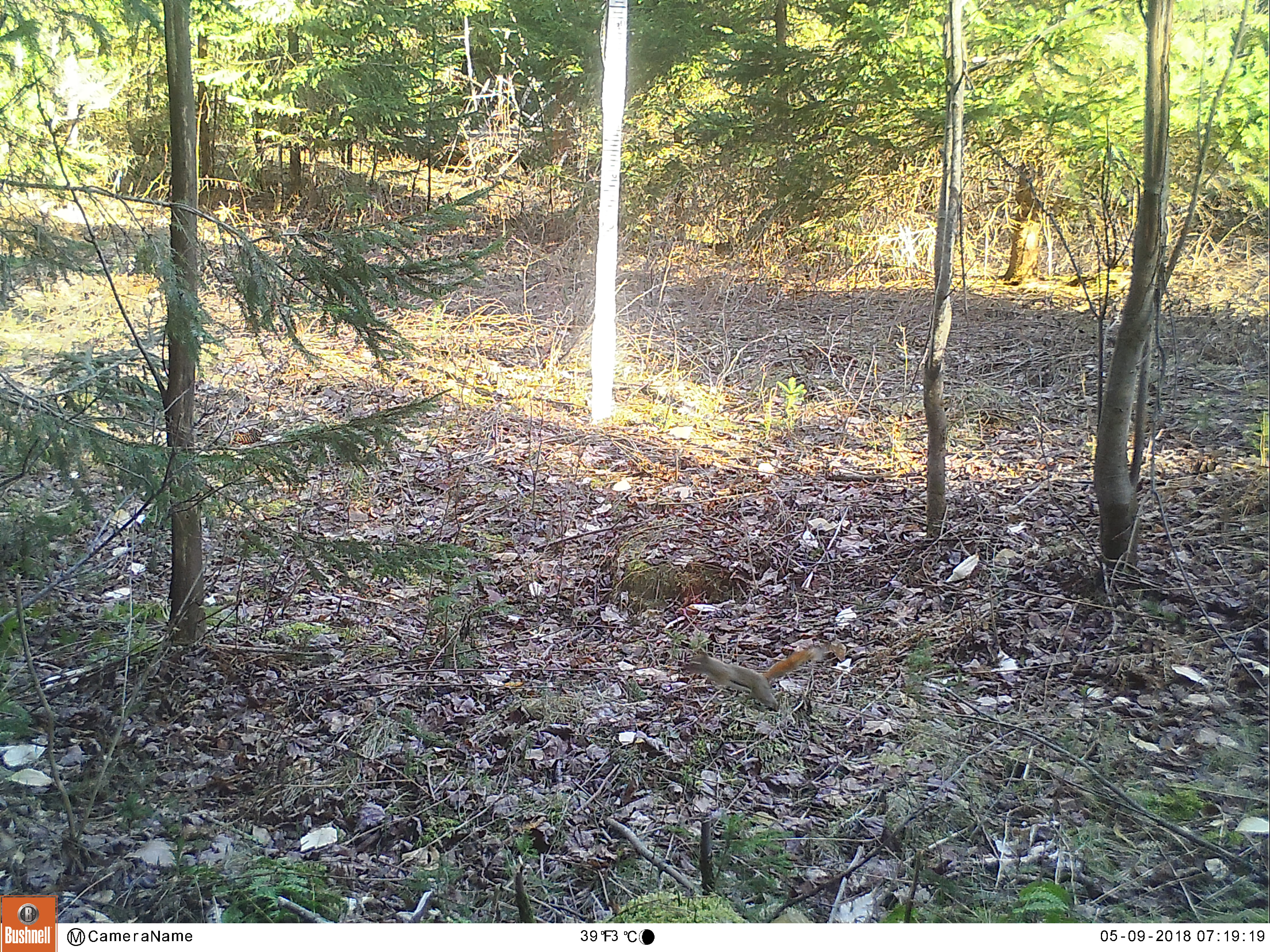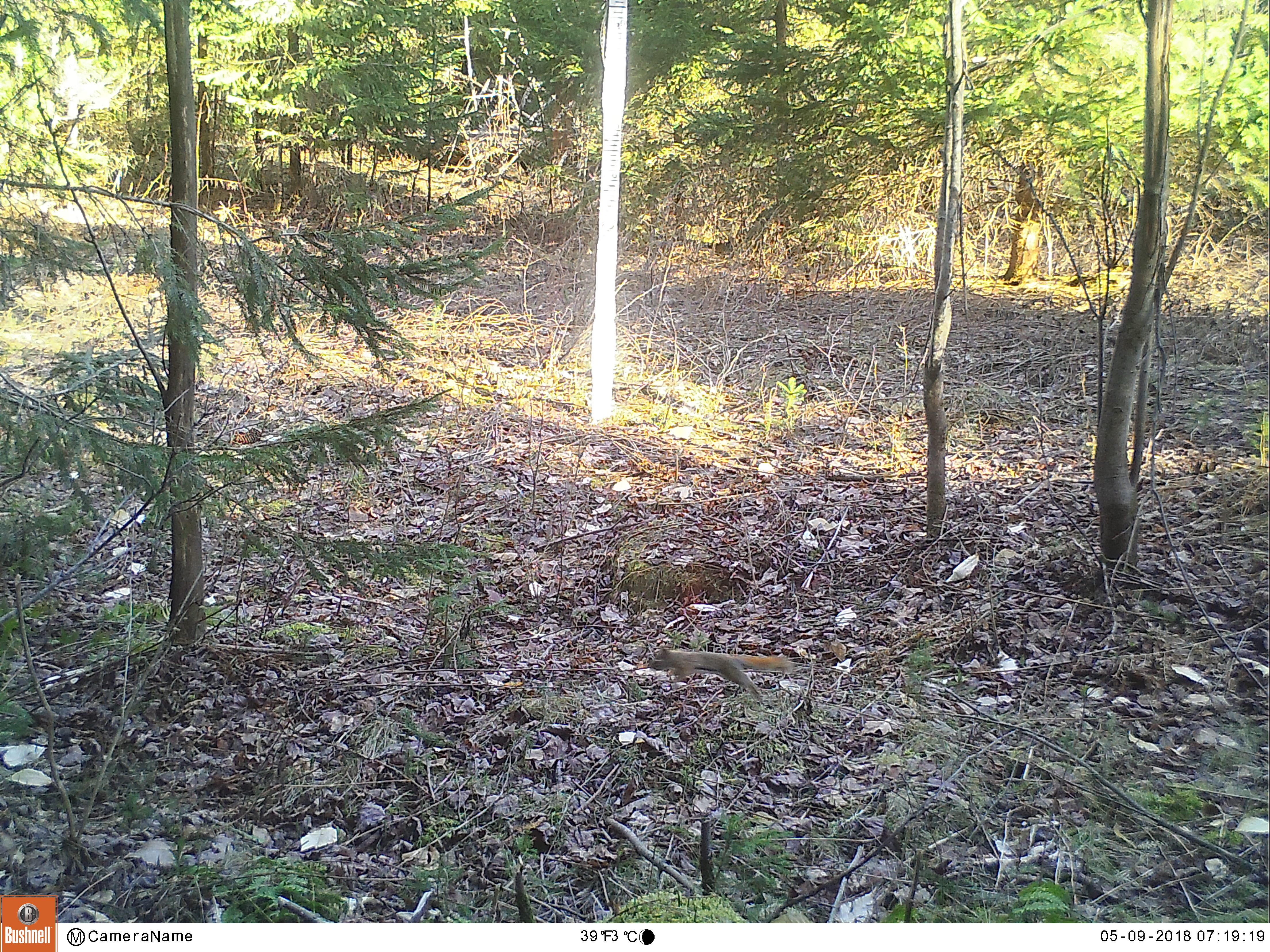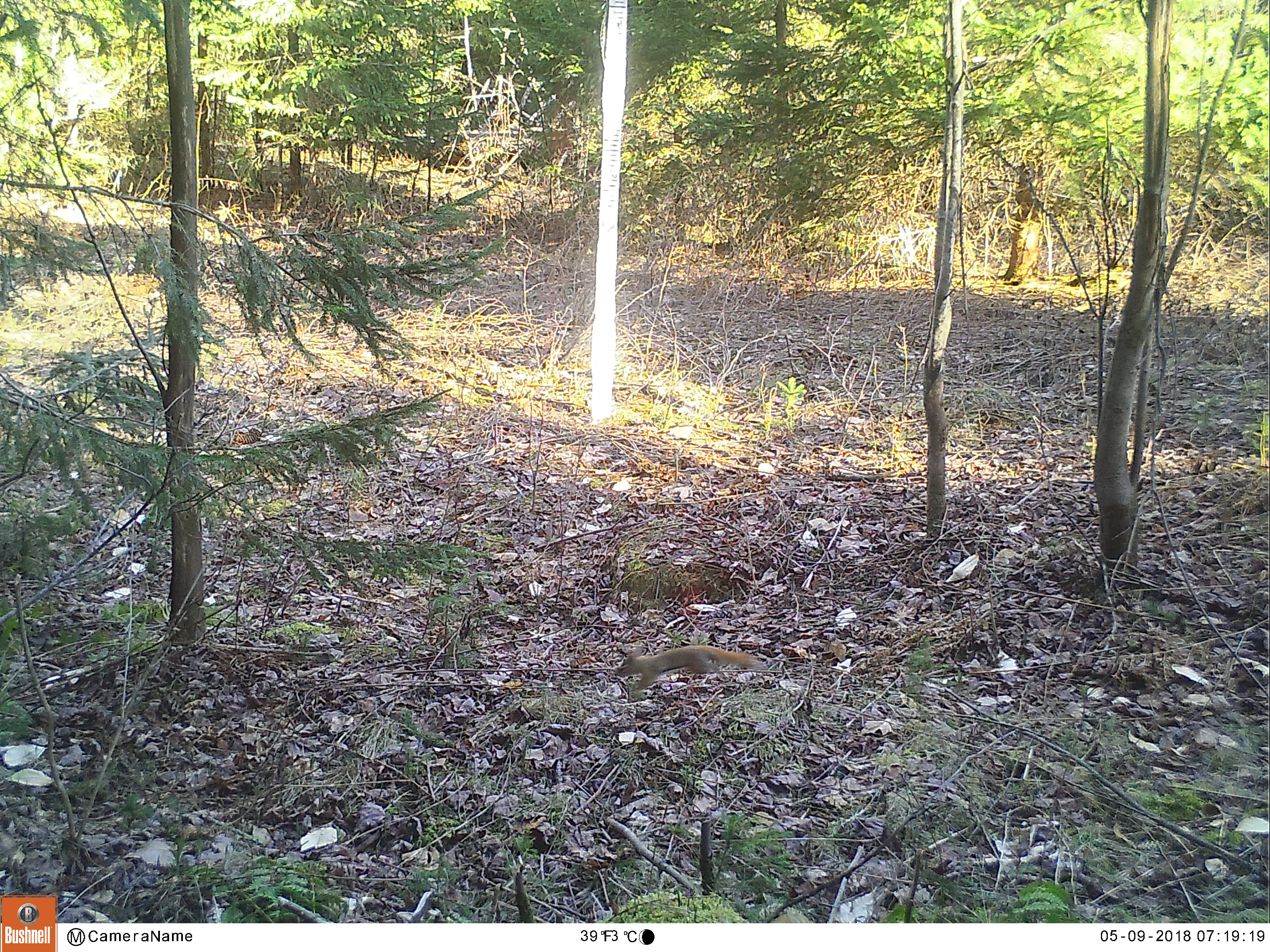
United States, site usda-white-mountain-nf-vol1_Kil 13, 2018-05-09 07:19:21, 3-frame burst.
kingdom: Animalia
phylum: Chordata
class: Mammalia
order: Rodentia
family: Sciuridae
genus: Tamiasciurus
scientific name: Tamiasciurus hudsonicus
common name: red squirrel